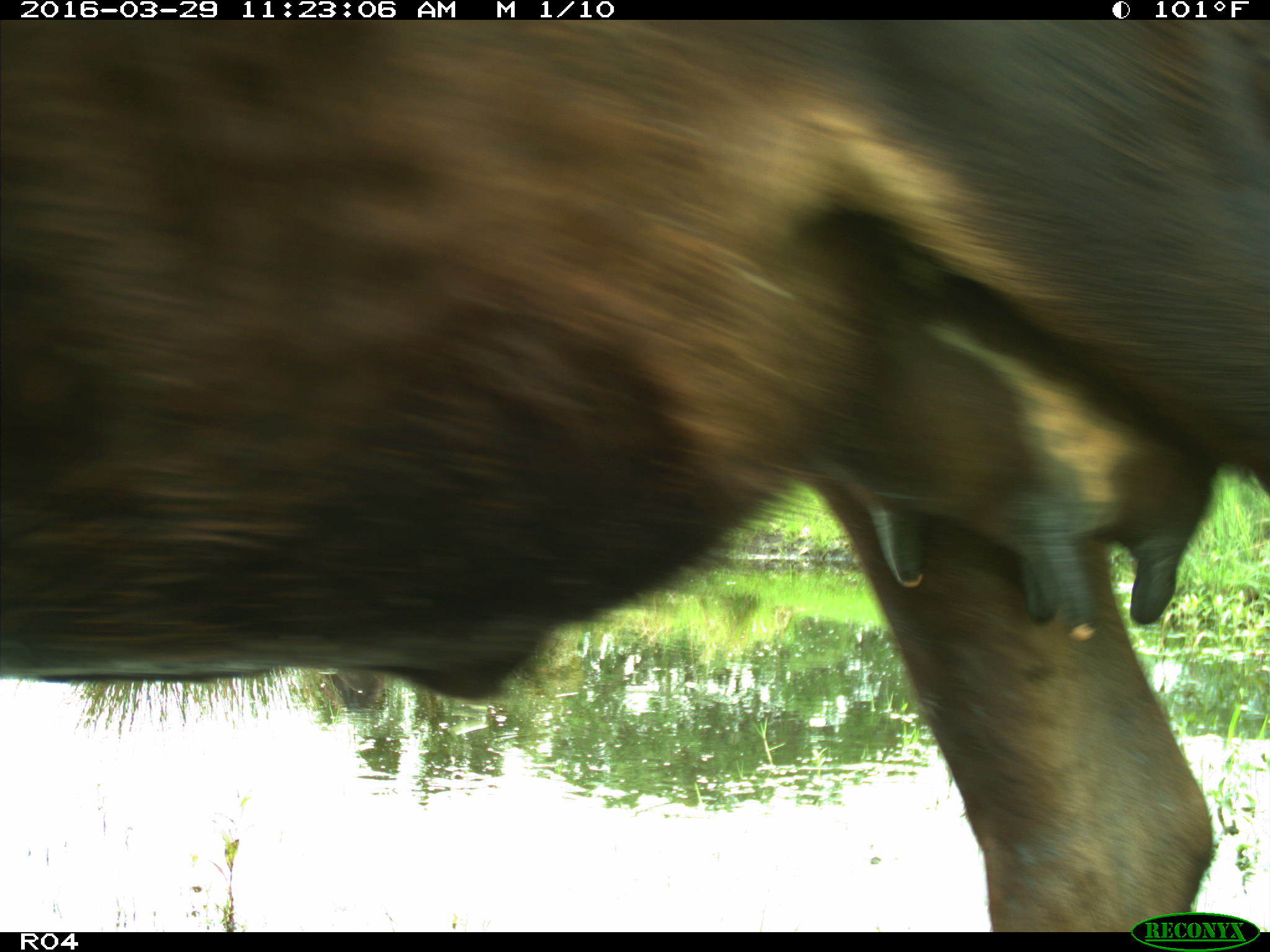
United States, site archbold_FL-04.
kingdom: Animalia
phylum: Chordata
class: Mammalia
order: Artiodactyla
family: Bovidae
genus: Bos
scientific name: Bos taurus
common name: domestic cow